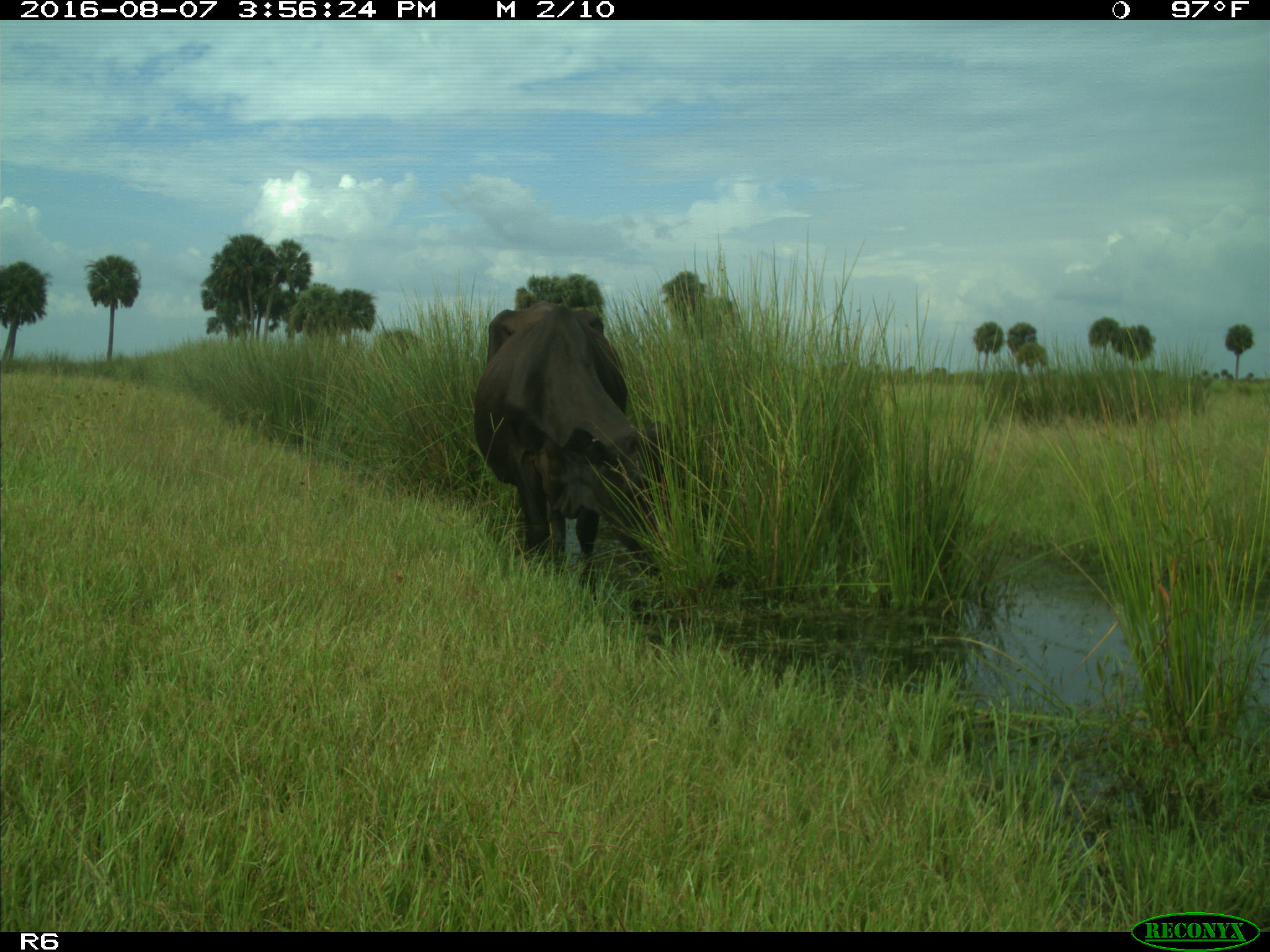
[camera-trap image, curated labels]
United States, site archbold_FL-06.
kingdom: Animalia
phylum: Chordata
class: Mammalia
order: Artiodactyla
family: Bovidae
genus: Bos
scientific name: Bos taurus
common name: domestic cow